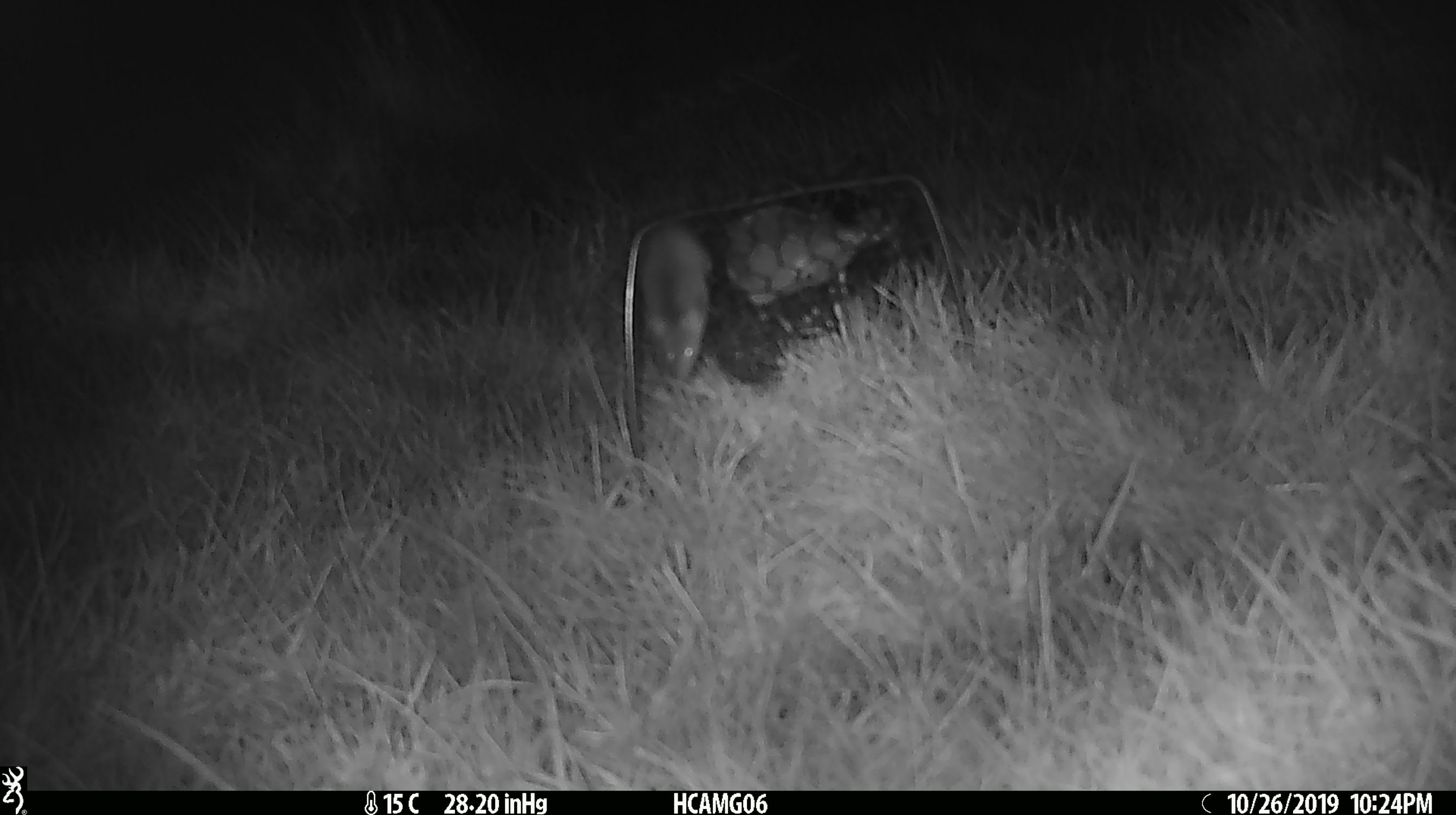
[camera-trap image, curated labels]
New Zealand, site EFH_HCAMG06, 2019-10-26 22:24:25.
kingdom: Animalia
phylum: Chordata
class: Mammalia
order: Rodentia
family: Muridae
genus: Mus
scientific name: Mus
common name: mouse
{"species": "mouse (Mus)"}